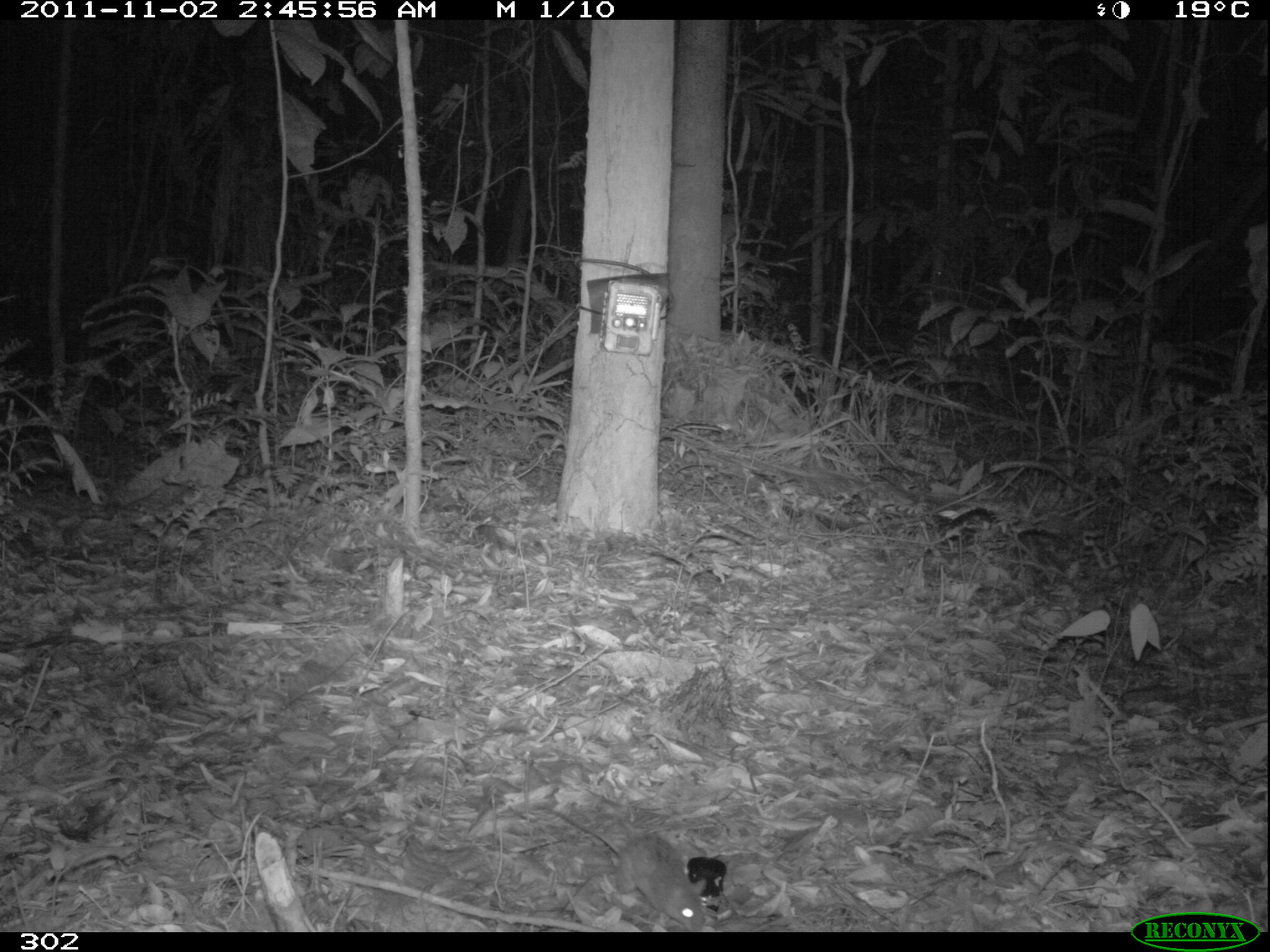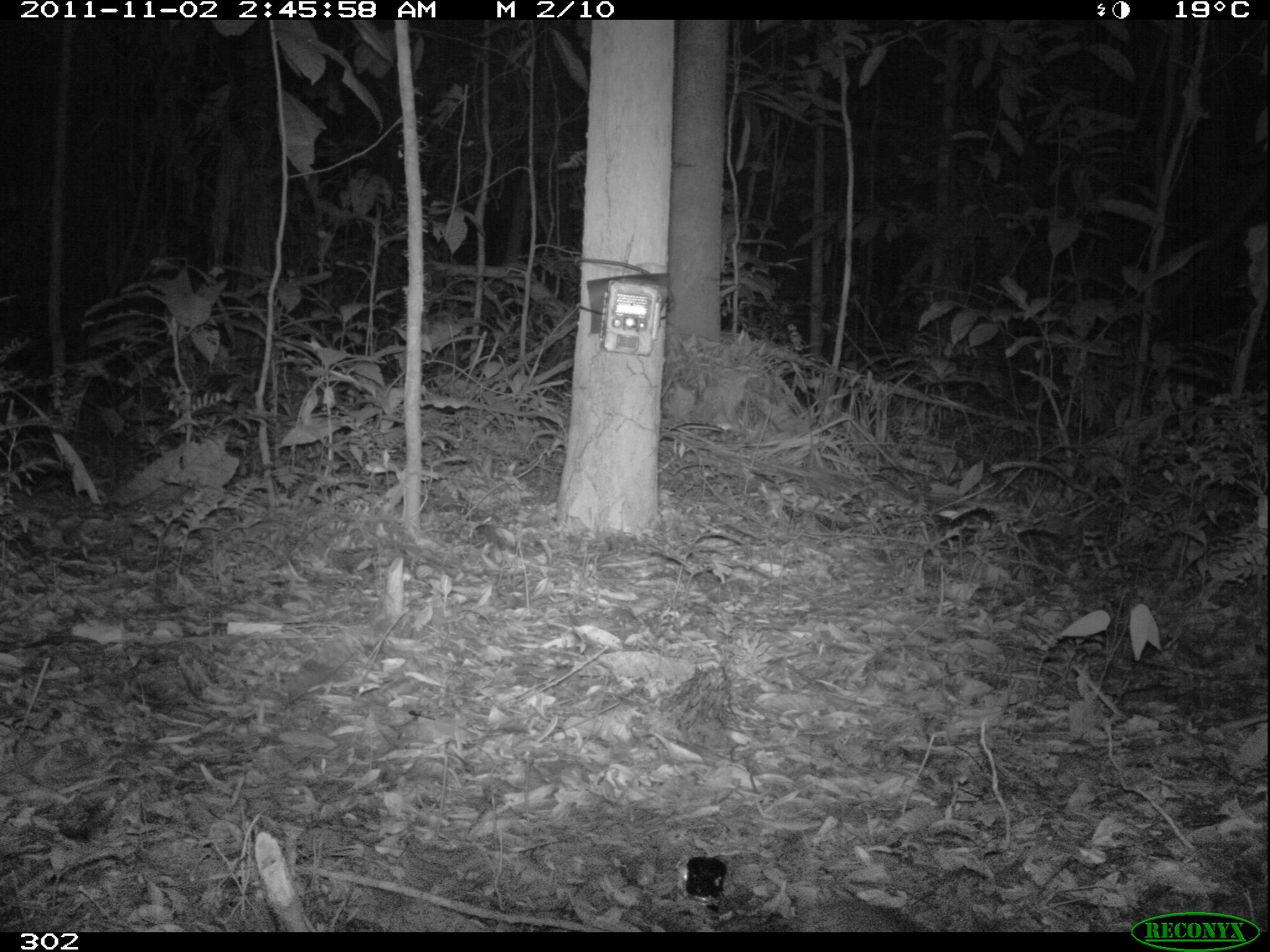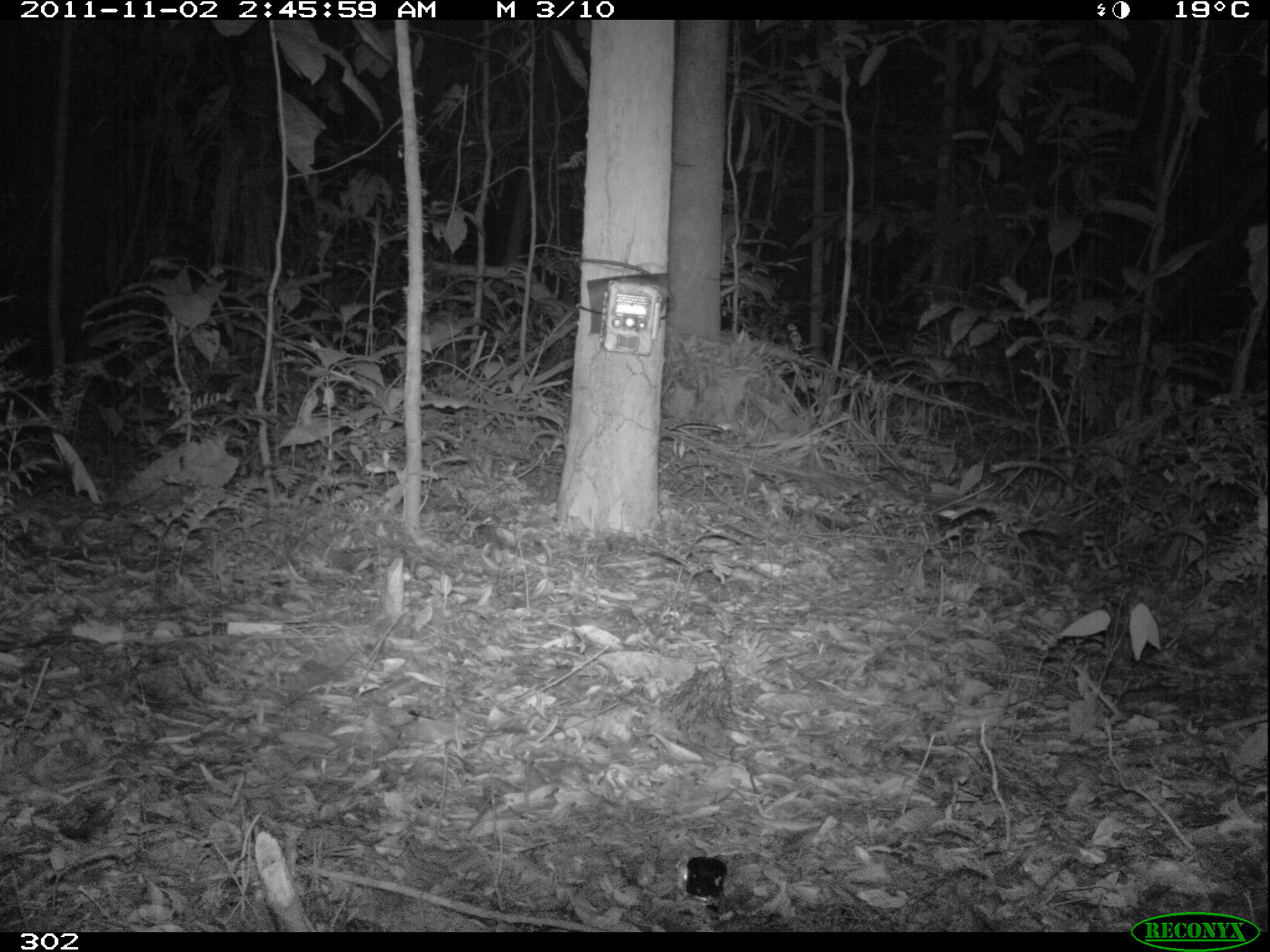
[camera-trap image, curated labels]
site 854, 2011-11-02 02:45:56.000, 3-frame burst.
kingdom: Animalia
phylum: Chordata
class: Mammalia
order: Rodentia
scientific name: Rodentia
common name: rodents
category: unknown rodent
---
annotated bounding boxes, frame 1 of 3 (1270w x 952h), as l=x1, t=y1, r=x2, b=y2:
unknown rodent: l=534, t=797, r=710, b=929; l=684, t=855, r=732, b=922